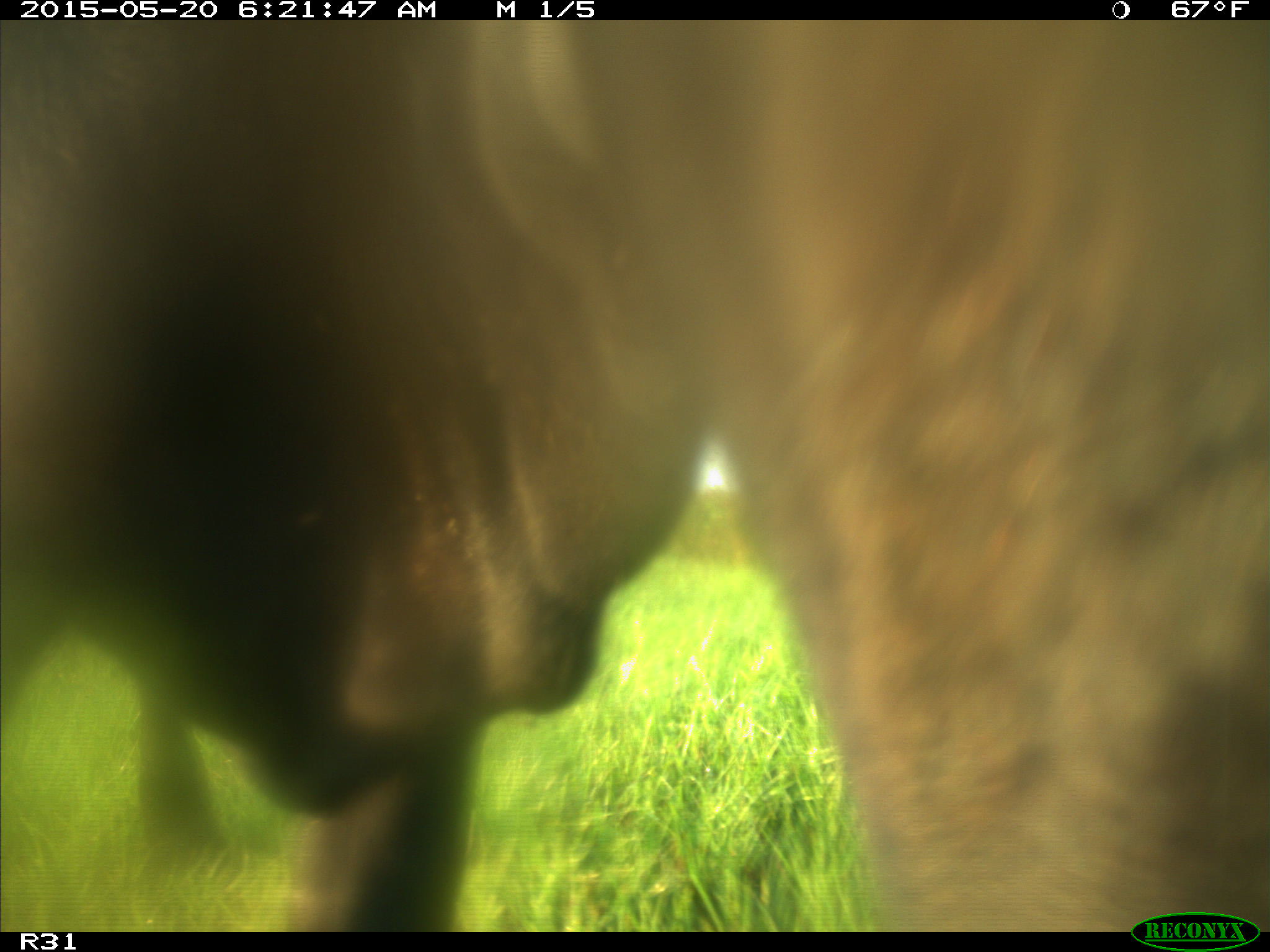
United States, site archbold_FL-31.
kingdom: Animalia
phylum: Chordata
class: Mammalia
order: Artiodactyla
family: Bovidae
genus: Bos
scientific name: Bos taurus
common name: domestic cow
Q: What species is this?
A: Bos taurus (domestic cow).